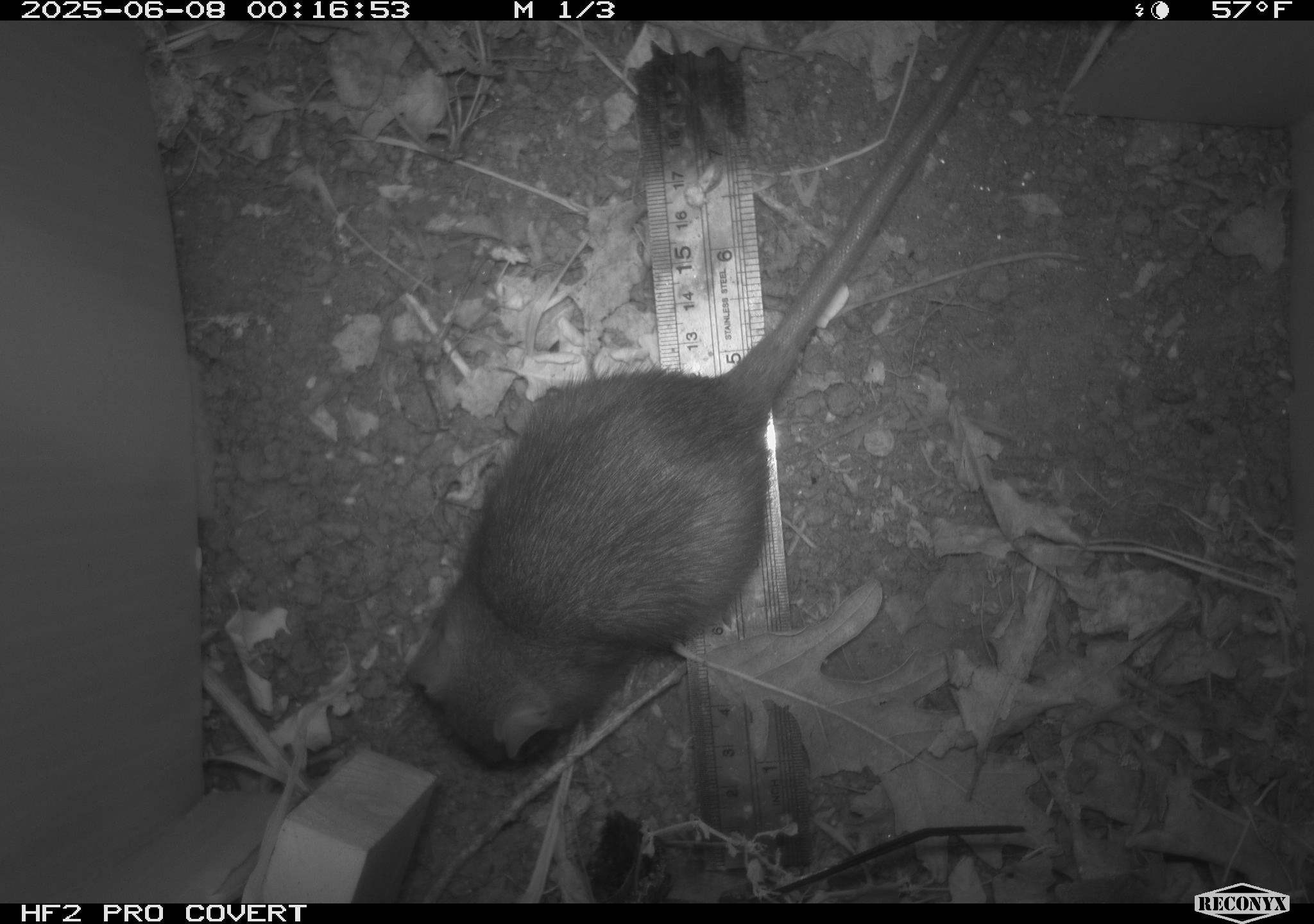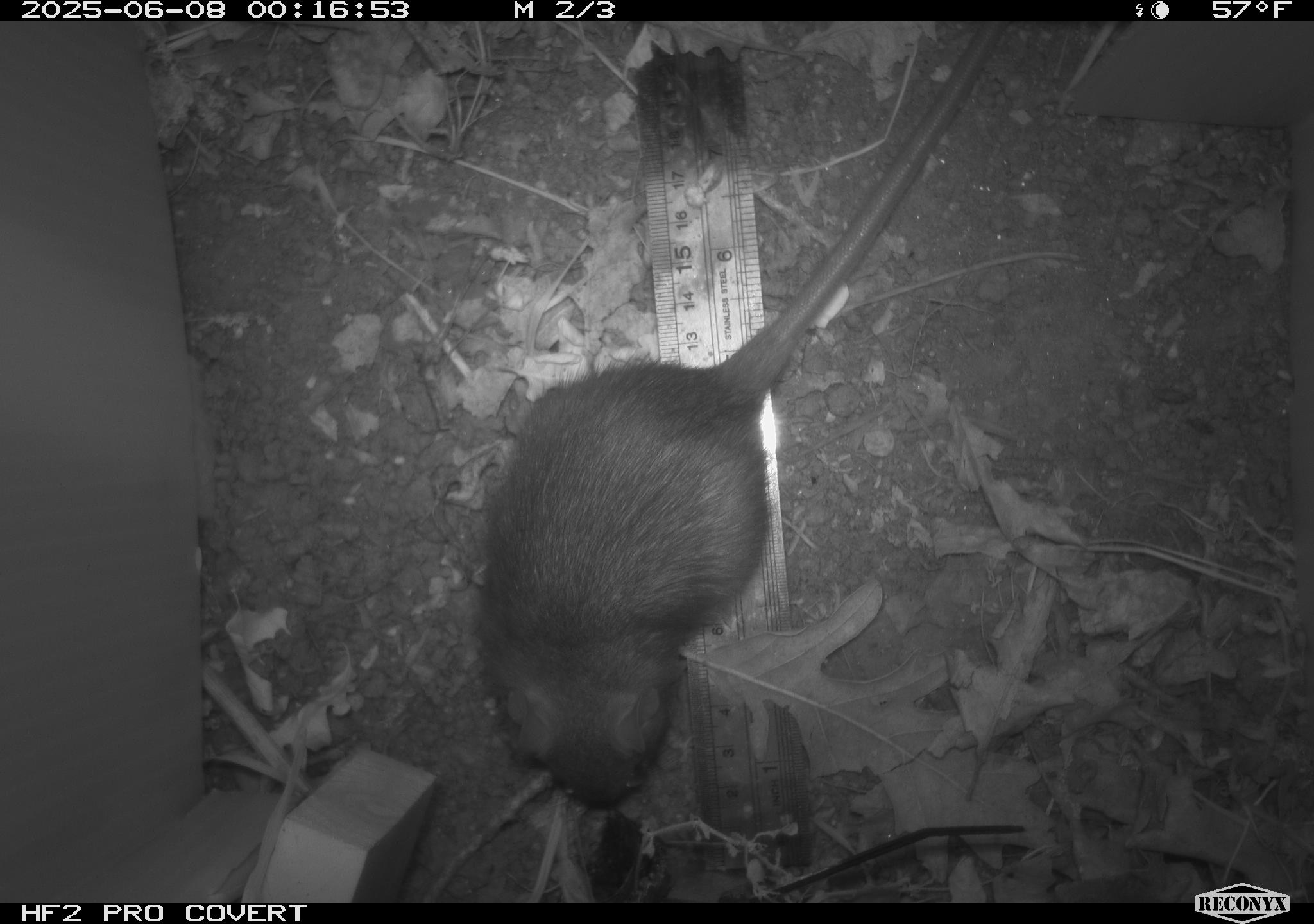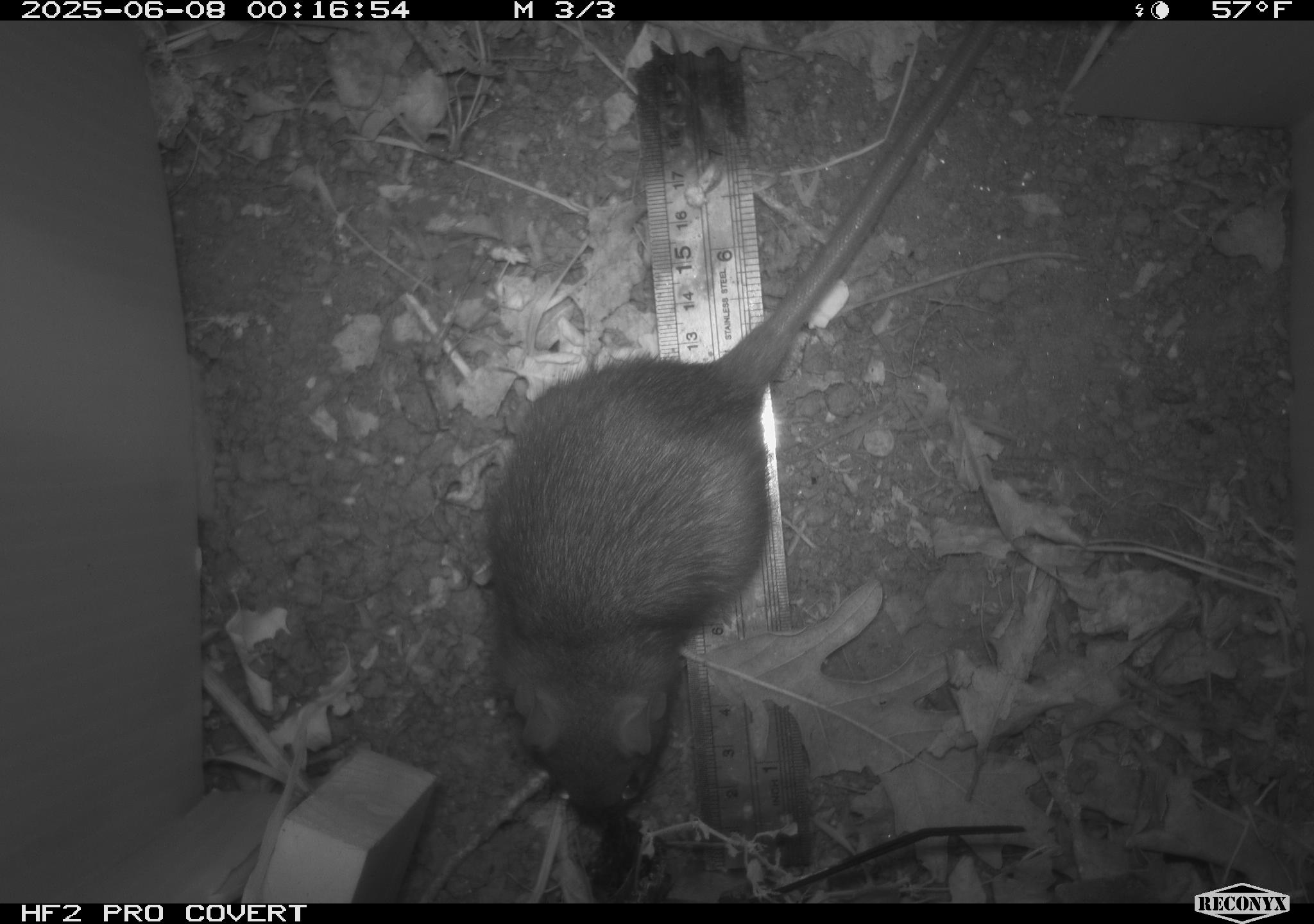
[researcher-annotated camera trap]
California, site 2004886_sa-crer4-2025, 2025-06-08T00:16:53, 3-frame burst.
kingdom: Animalia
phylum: Chordata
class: Mammalia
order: Rodentia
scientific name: Rodentia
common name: rodent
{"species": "rodent (Rodentia)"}